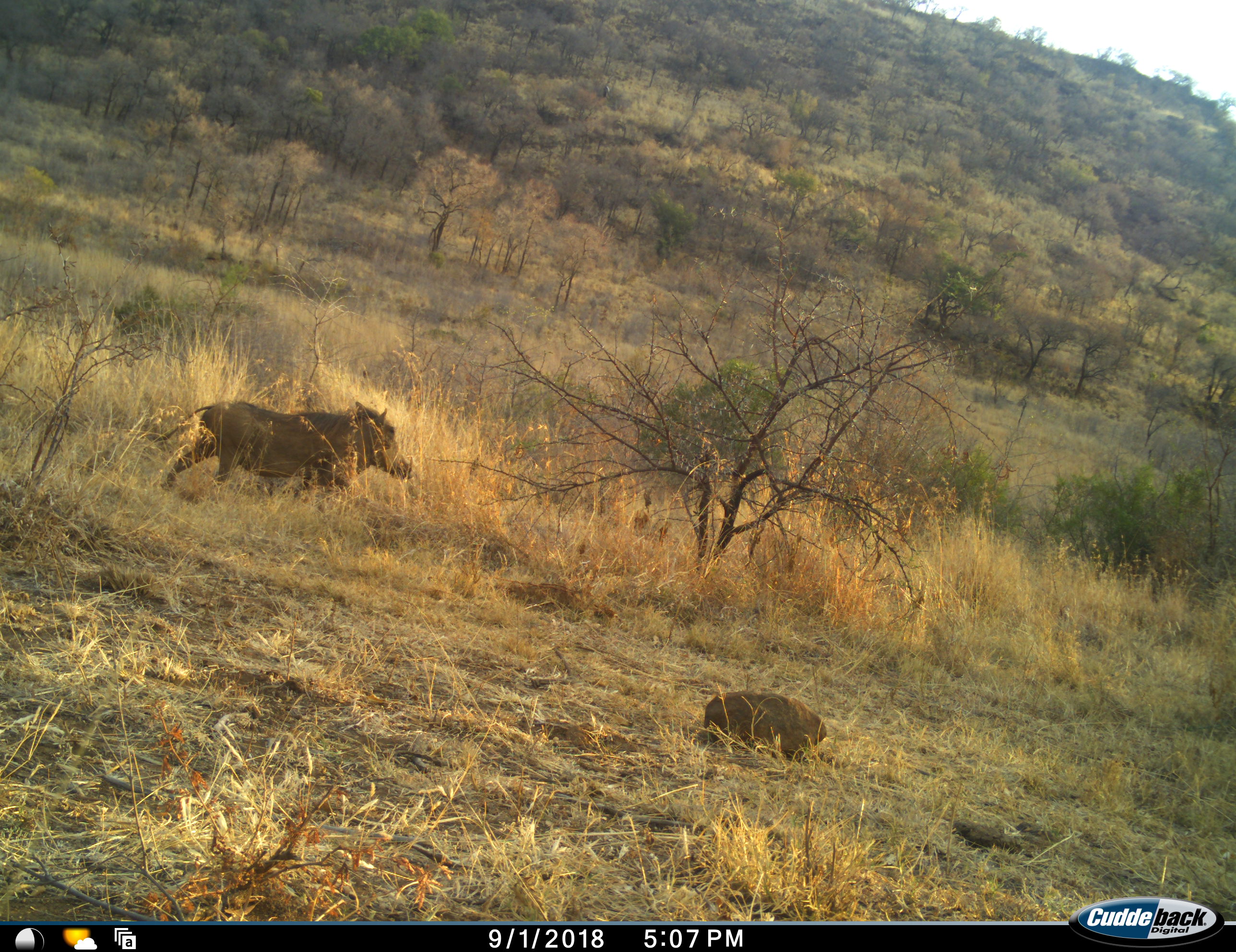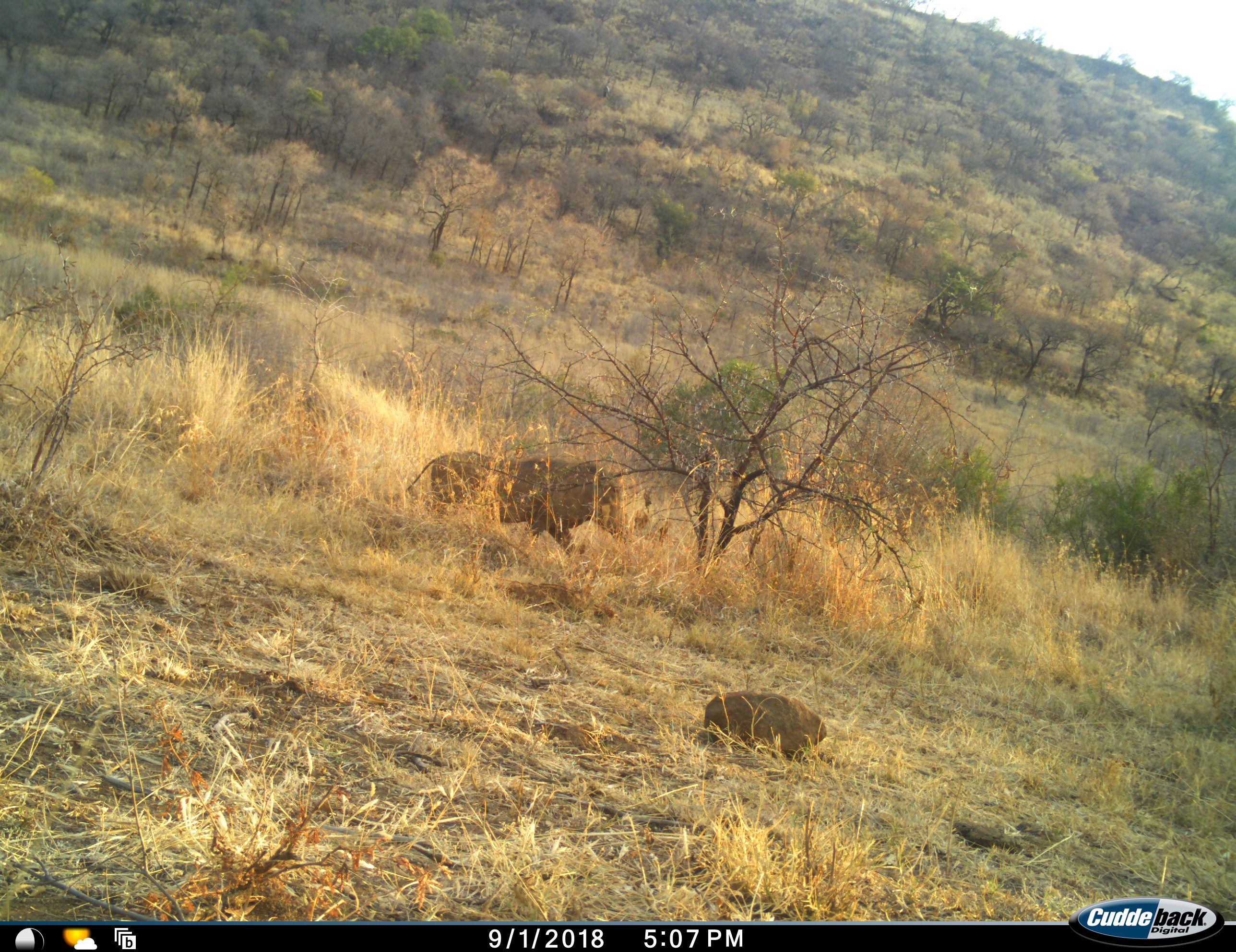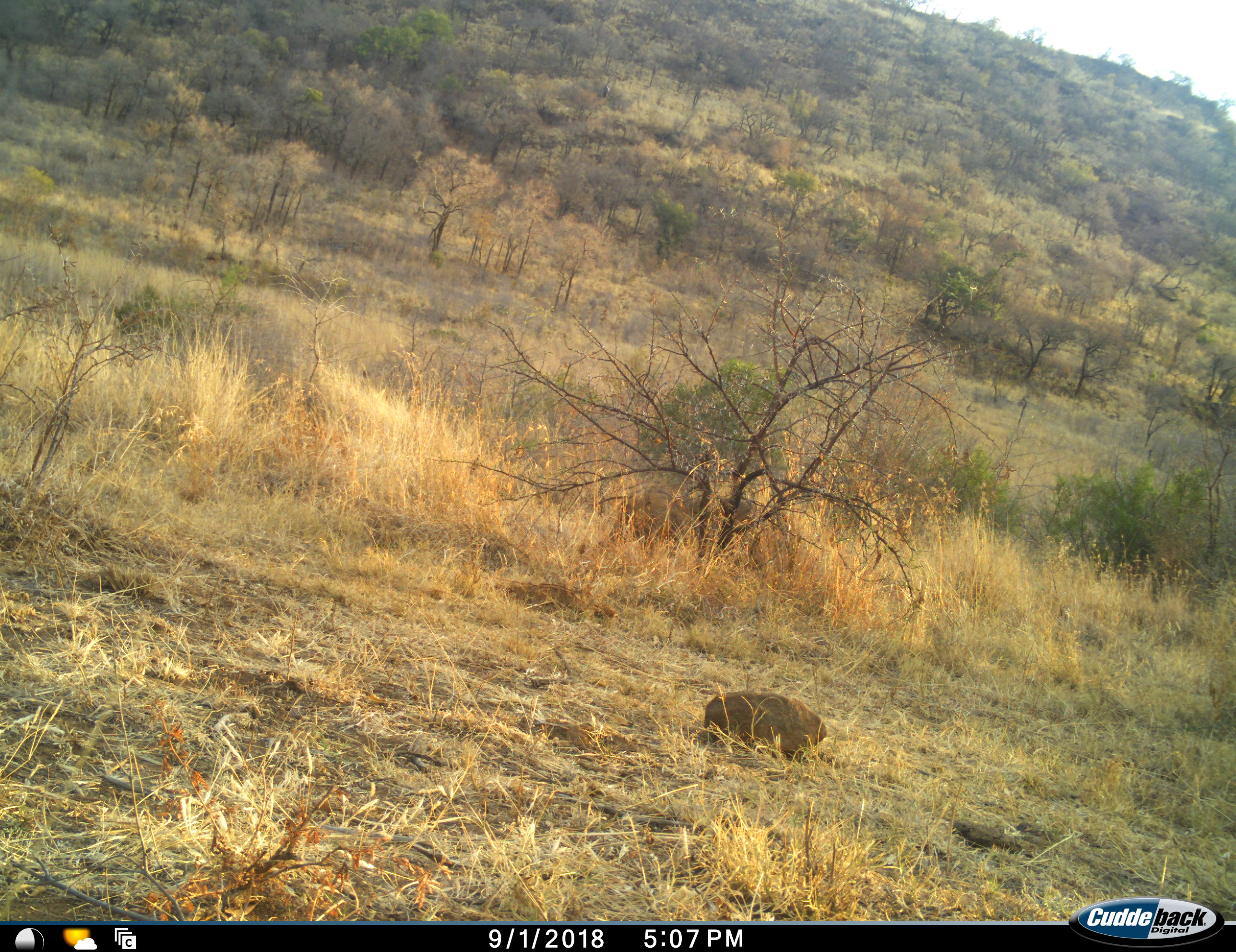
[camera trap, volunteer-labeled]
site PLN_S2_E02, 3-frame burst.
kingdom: Animalia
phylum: Chordata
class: Mammalia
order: Artiodactyla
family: Suidae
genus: Phacochoerus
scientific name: Phacochoerus africanus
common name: warthog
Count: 1.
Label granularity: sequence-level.